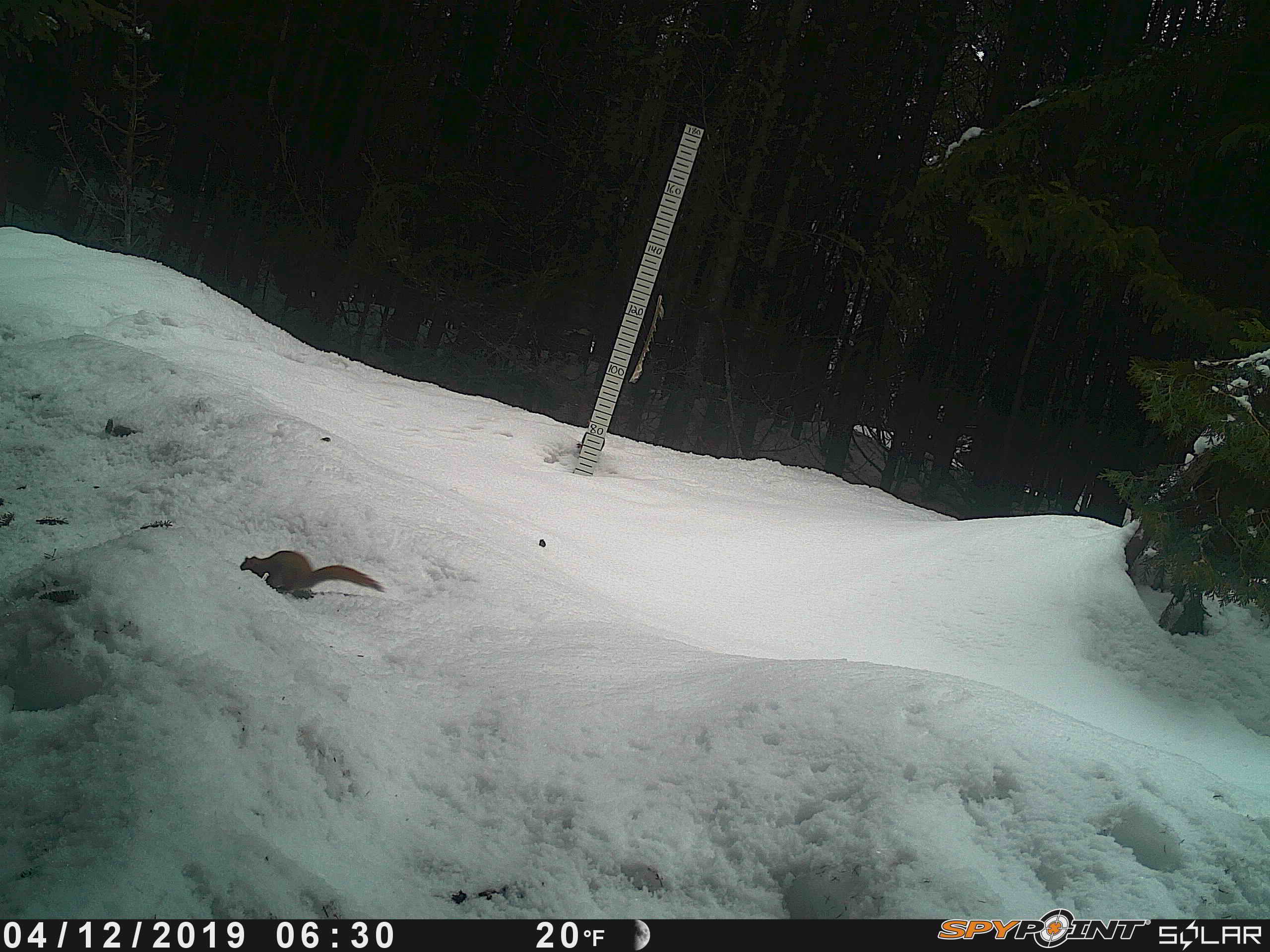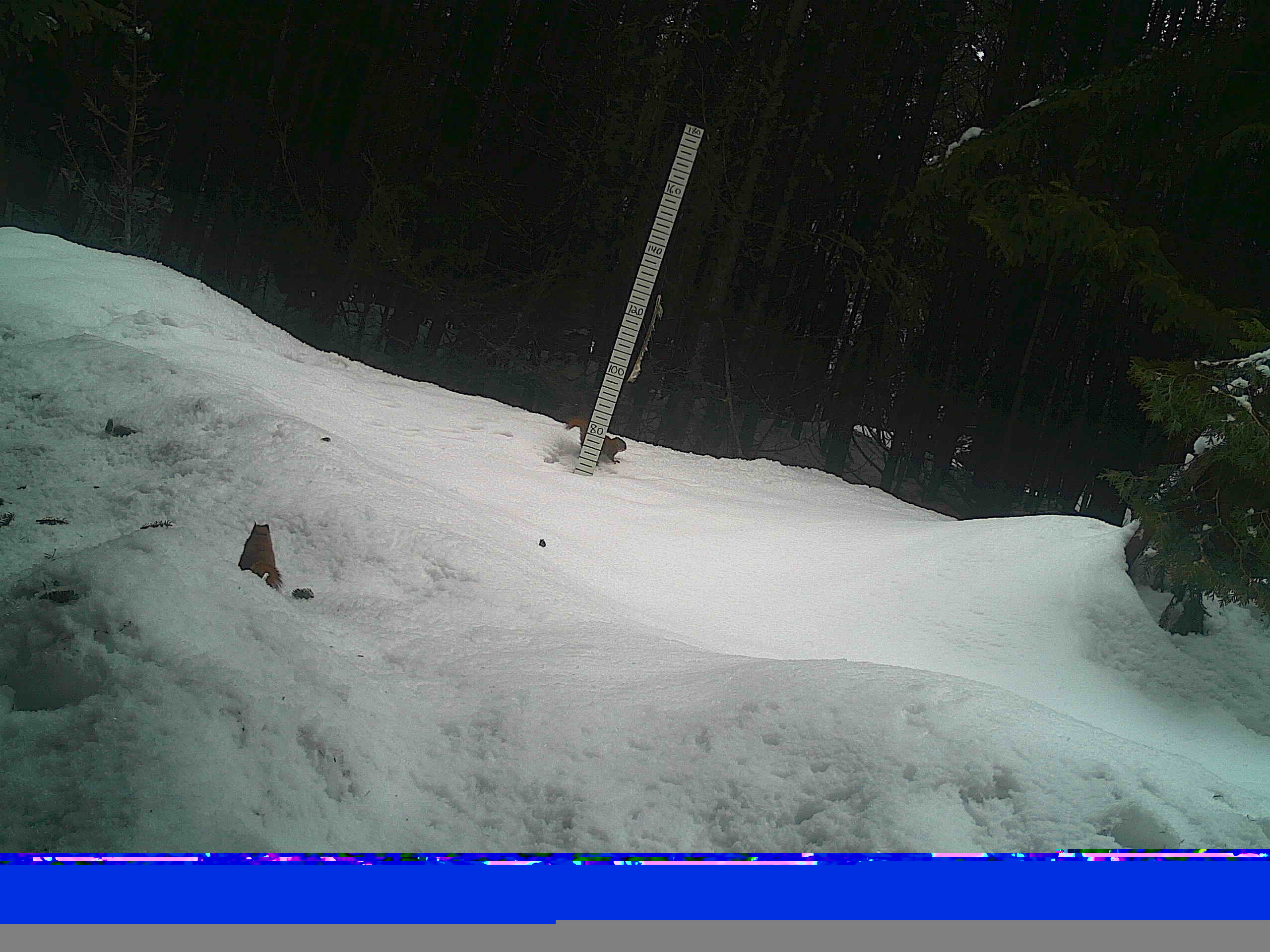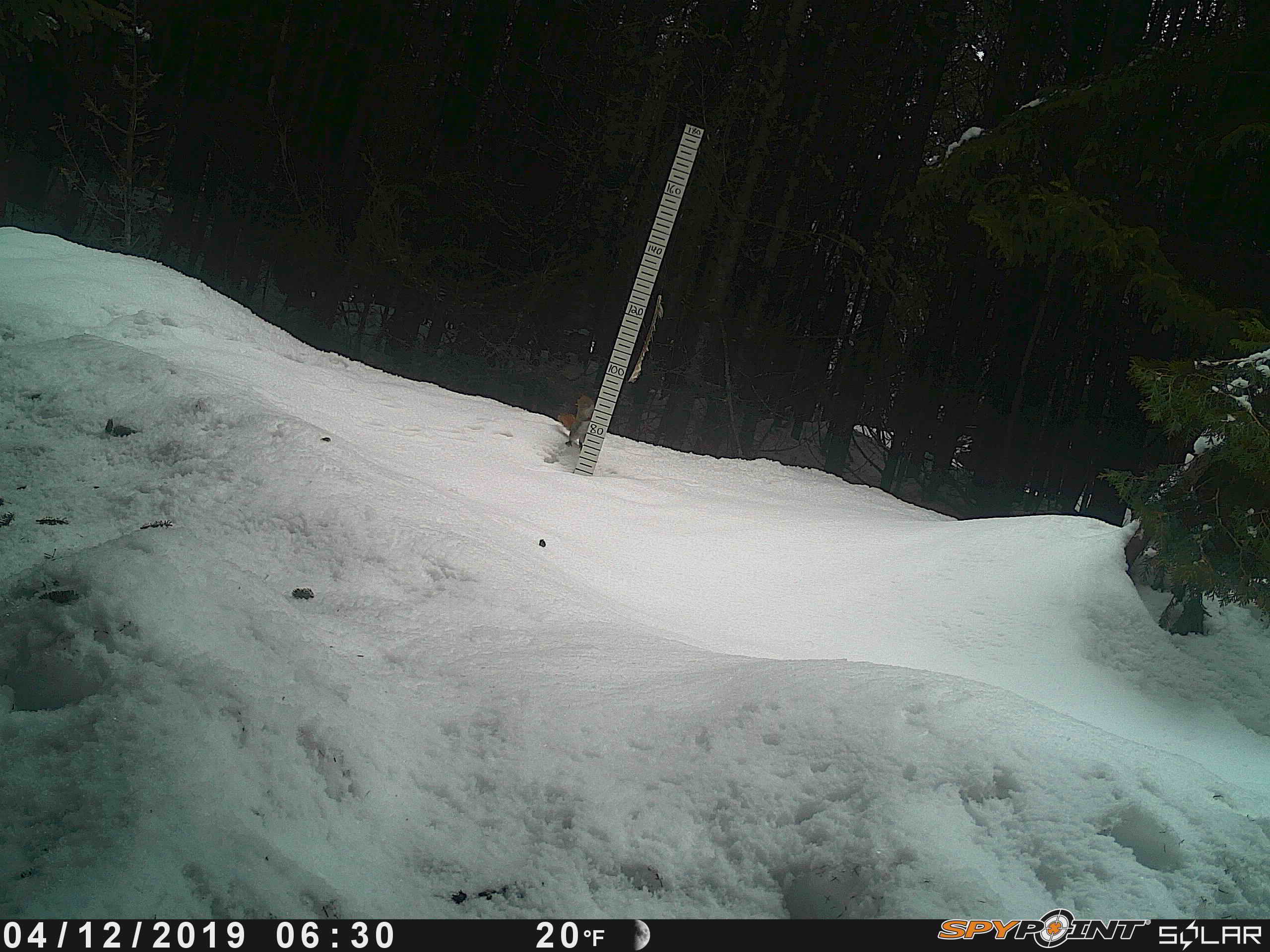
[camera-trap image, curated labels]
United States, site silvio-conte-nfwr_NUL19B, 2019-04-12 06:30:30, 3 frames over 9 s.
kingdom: Animalia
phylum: Chordata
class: Mammalia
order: Rodentia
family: Sciuridae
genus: Tamiasciurus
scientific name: Tamiasciurus hudsonicus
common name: red squirrel